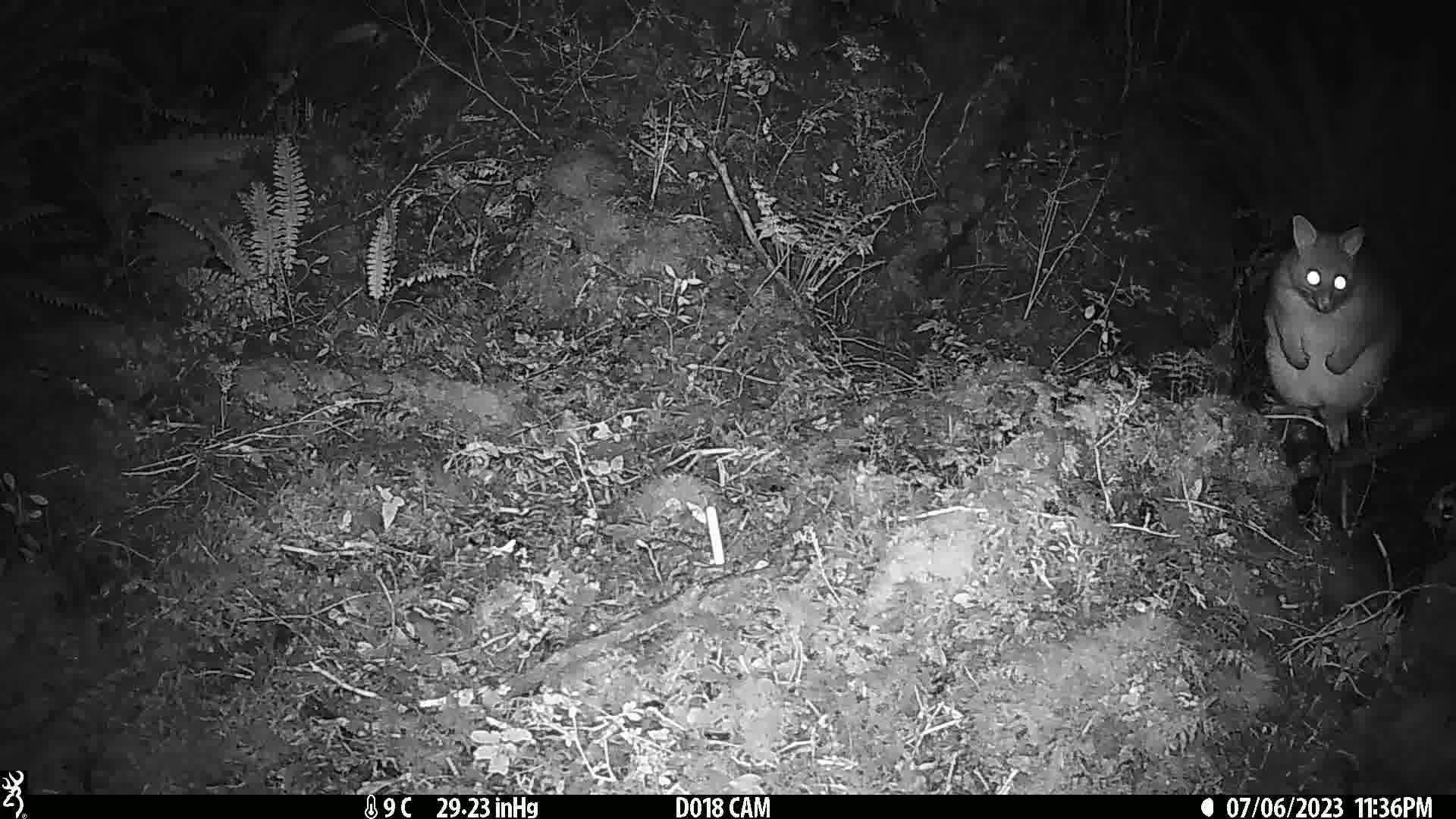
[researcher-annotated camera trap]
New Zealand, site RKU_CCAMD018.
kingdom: Animalia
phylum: Chordata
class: Mammalia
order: Diprotodontia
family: Phalangeridae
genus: Trichosurus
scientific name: Trichosurus vulpecula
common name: common brushtail possum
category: possum